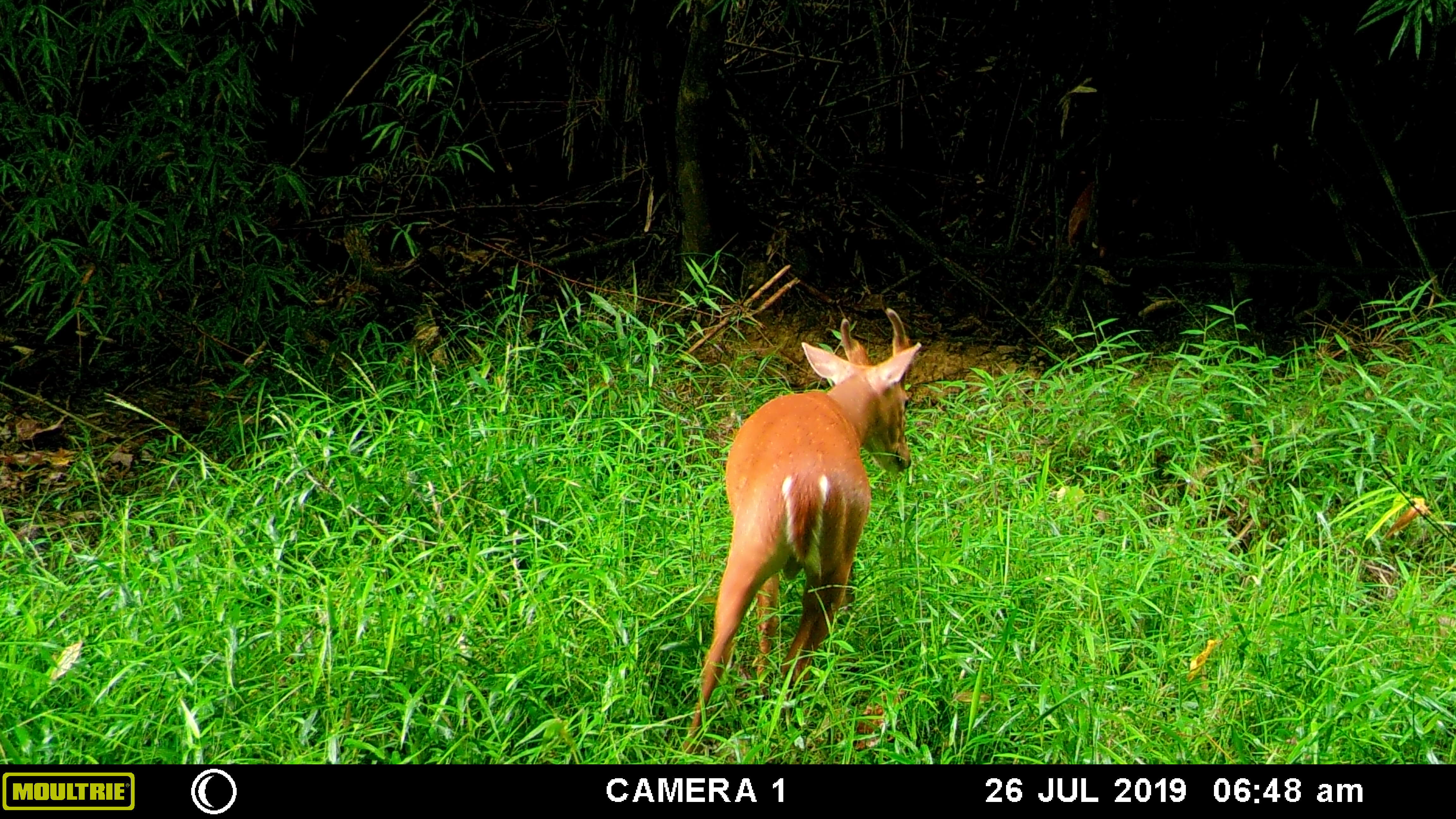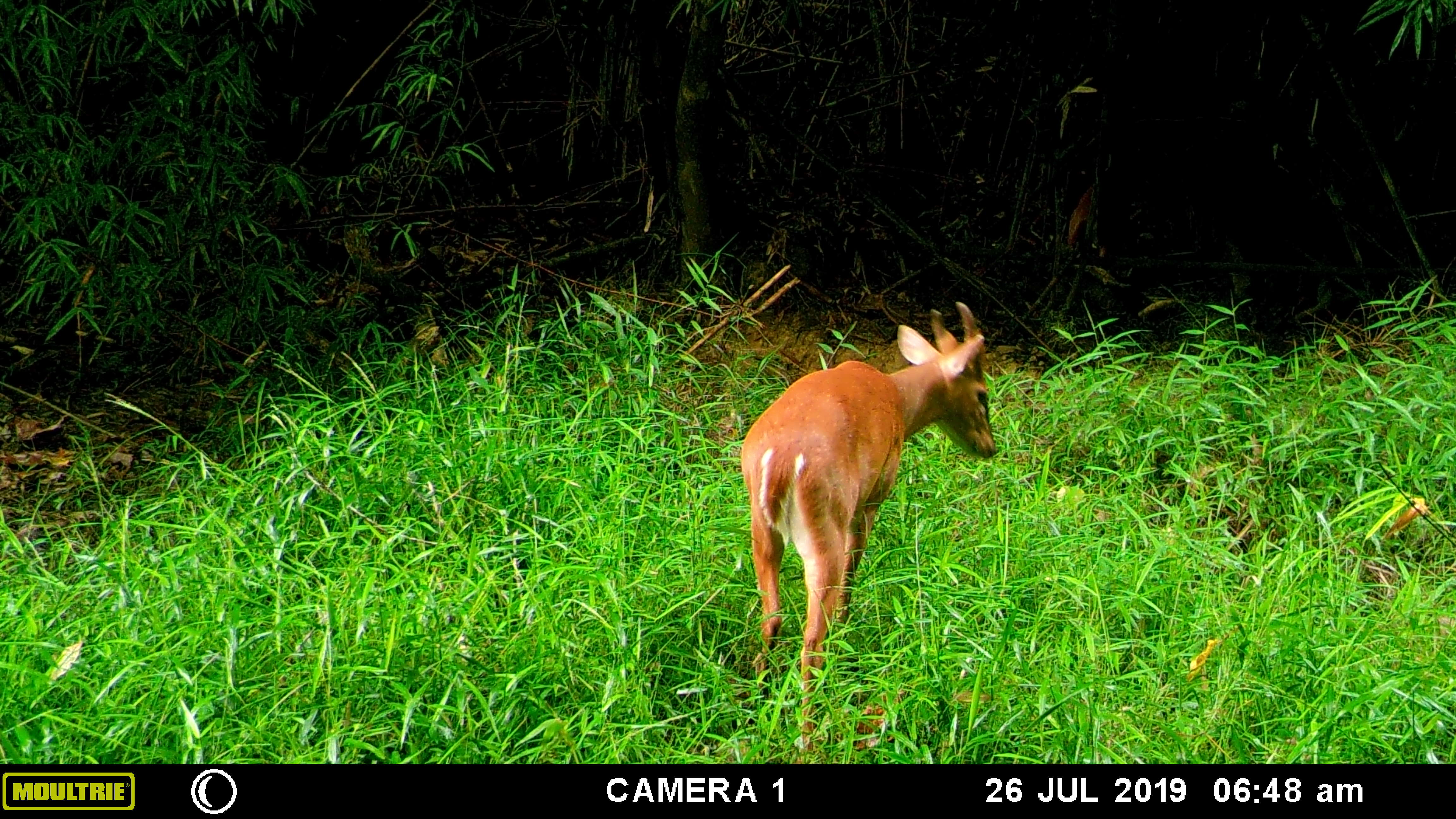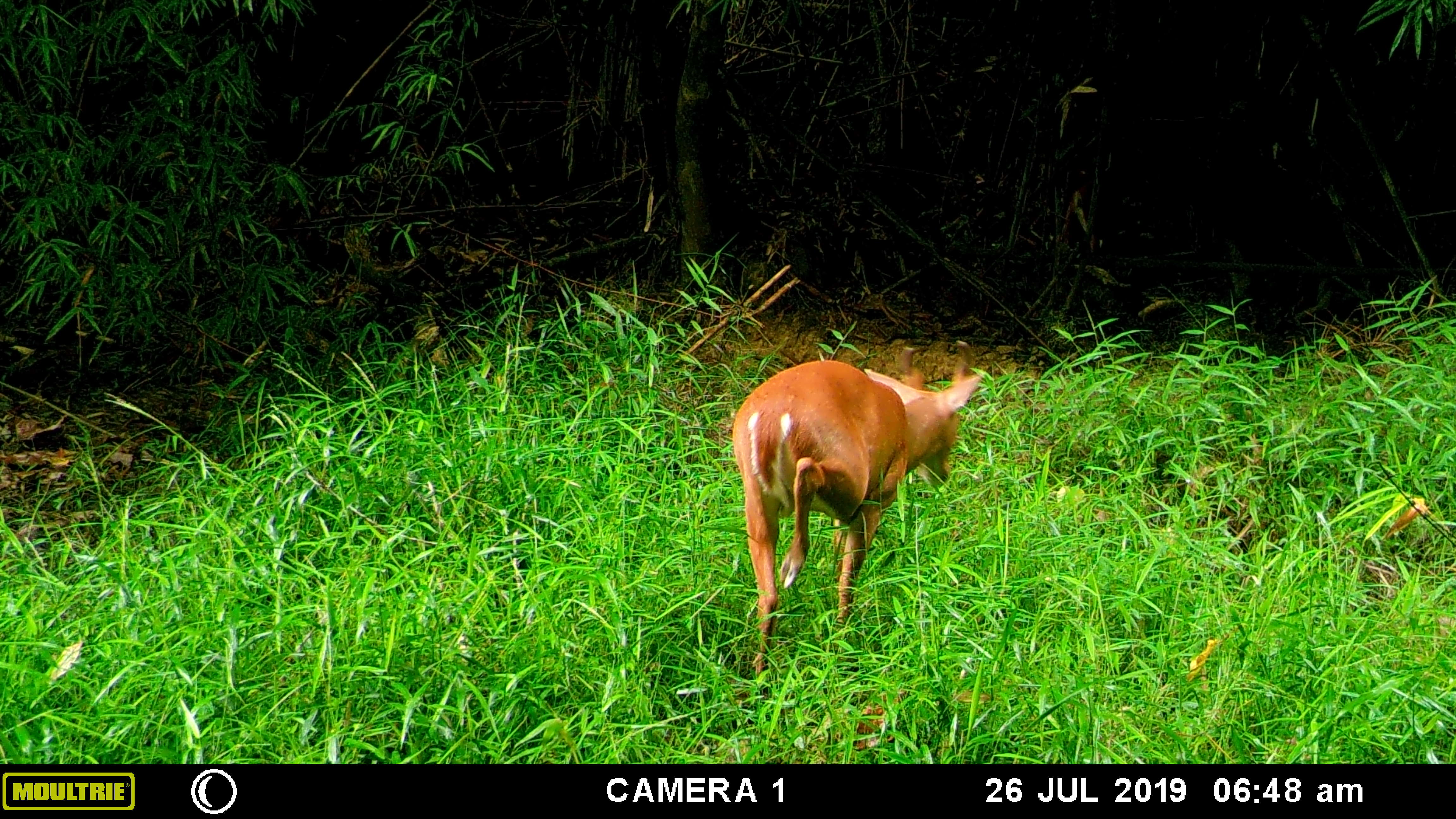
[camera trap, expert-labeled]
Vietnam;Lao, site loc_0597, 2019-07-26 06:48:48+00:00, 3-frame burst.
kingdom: Animalia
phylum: Chordata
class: Mammalia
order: Artiodactyla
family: Cervidae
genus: Muntiacus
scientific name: Muntiacus muntjak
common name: red muntjac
Red muntjac (Muntiacus muntjak). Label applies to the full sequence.